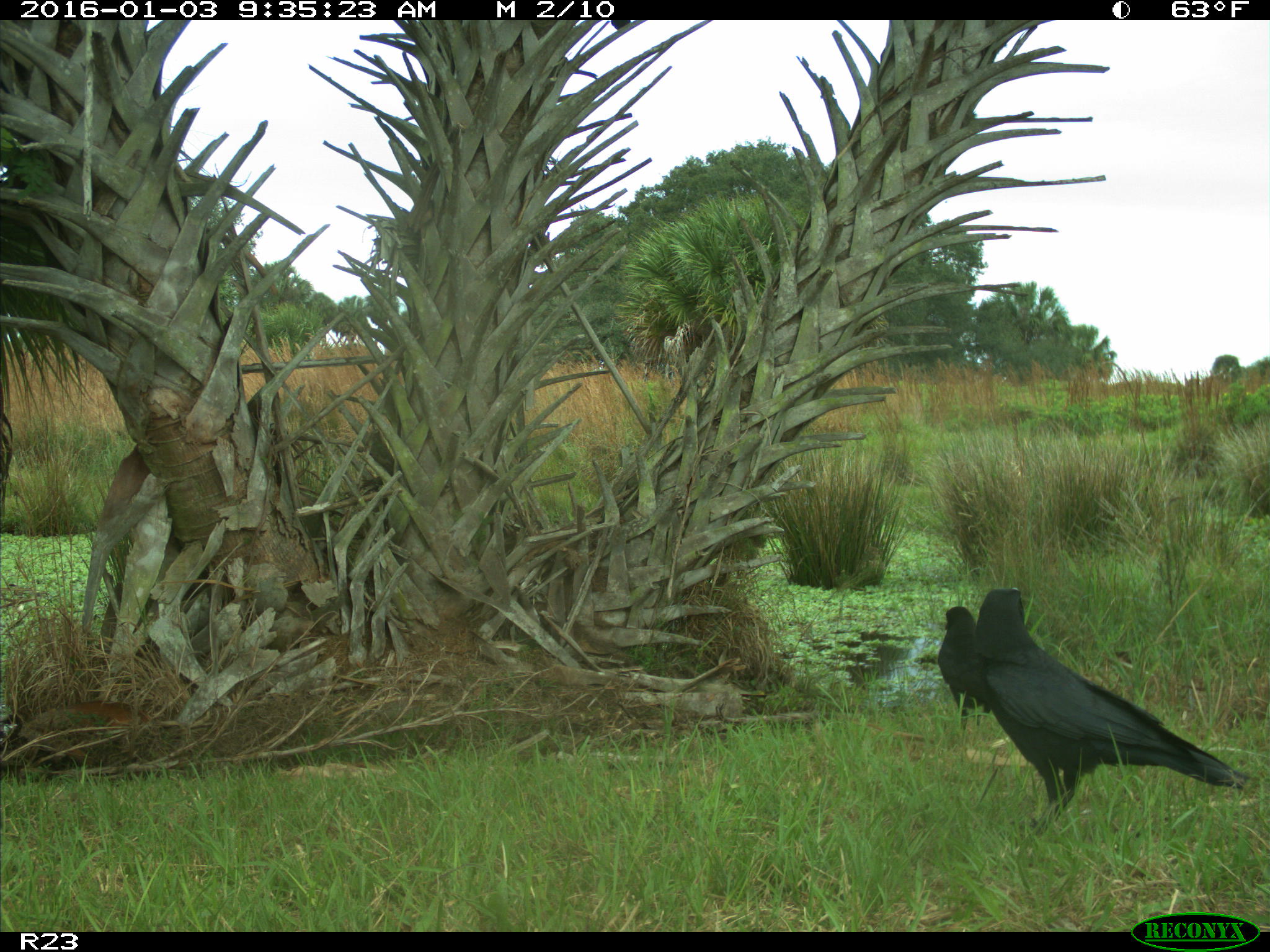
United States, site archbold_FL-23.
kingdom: Animalia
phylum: Chordata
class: Aves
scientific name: Aves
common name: birds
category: unidentified bird